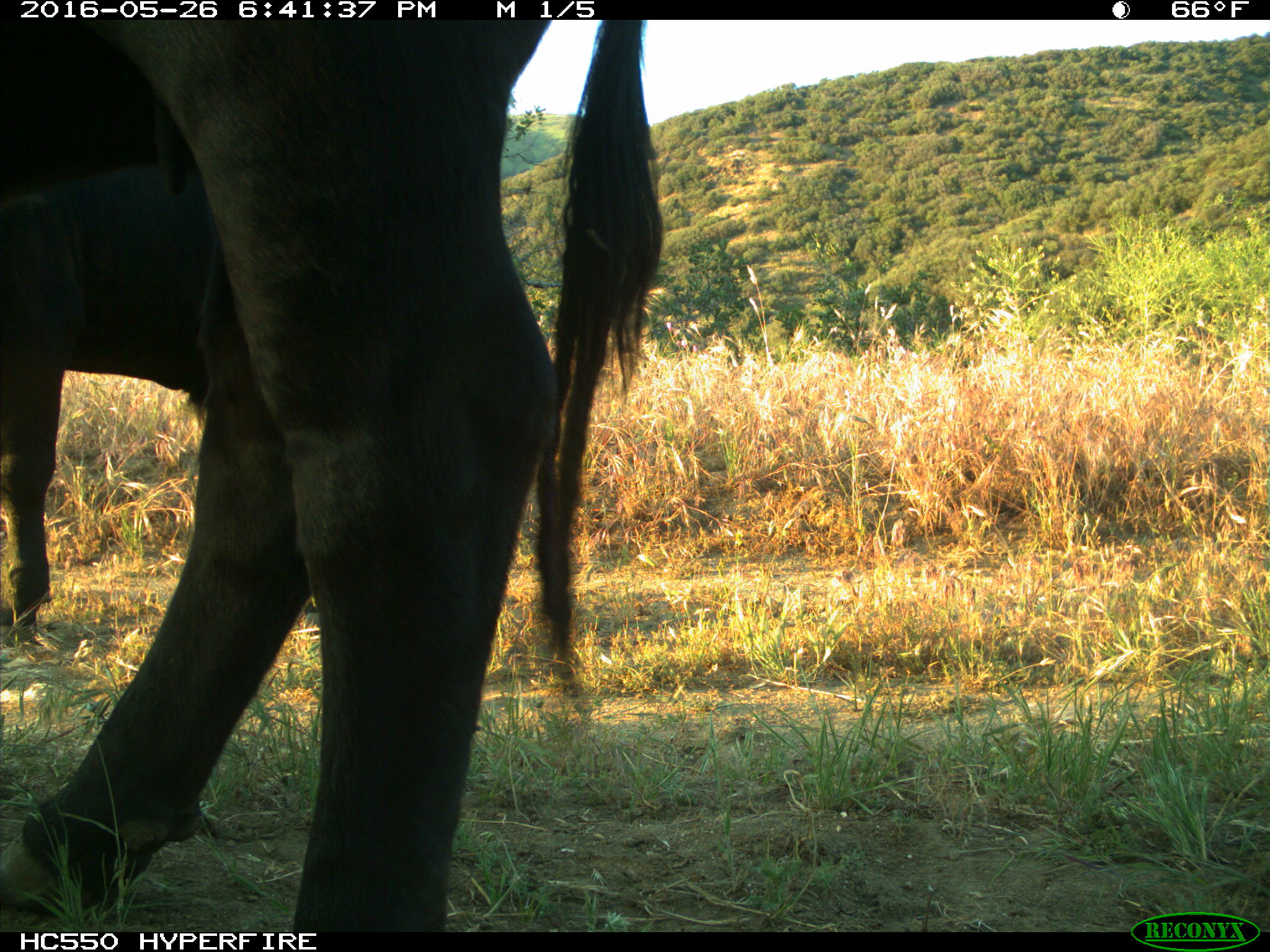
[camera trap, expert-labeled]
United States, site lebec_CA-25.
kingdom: Animalia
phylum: Chordata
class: Mammalia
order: Artiodactyla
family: Bovidae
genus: Bos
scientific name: Bos taurus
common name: domestic cow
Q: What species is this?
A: Bos taurus (domestic cow).